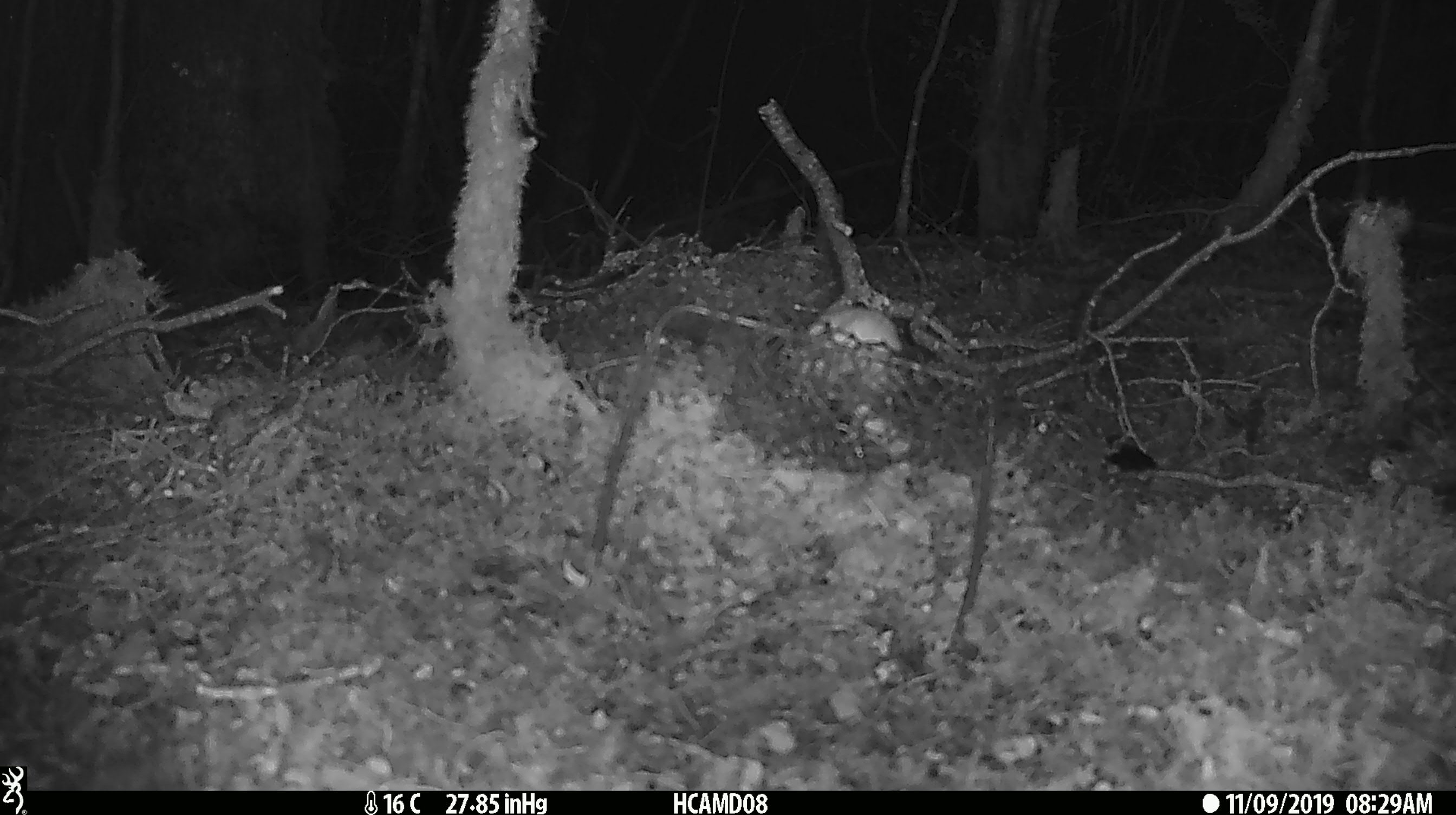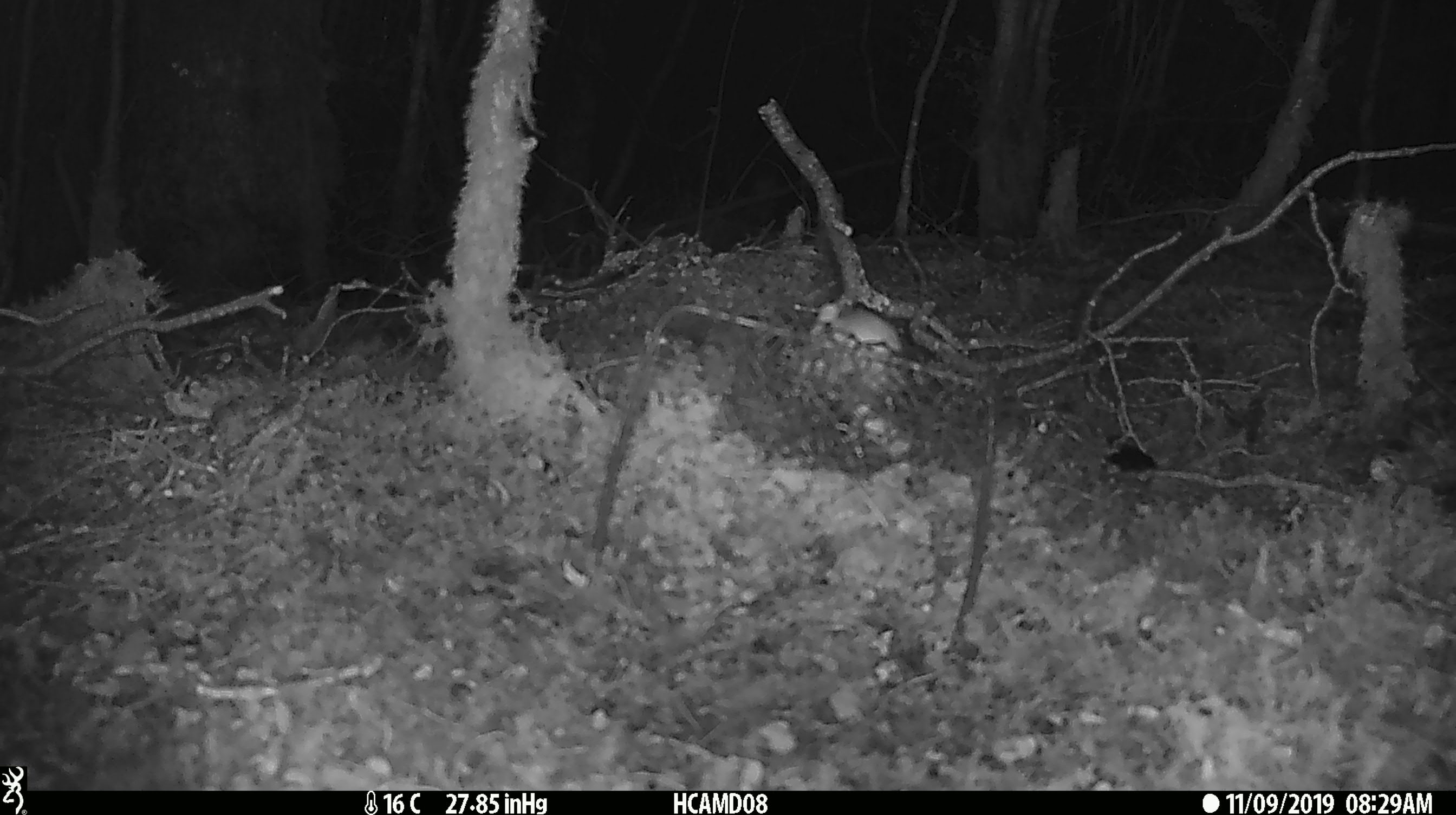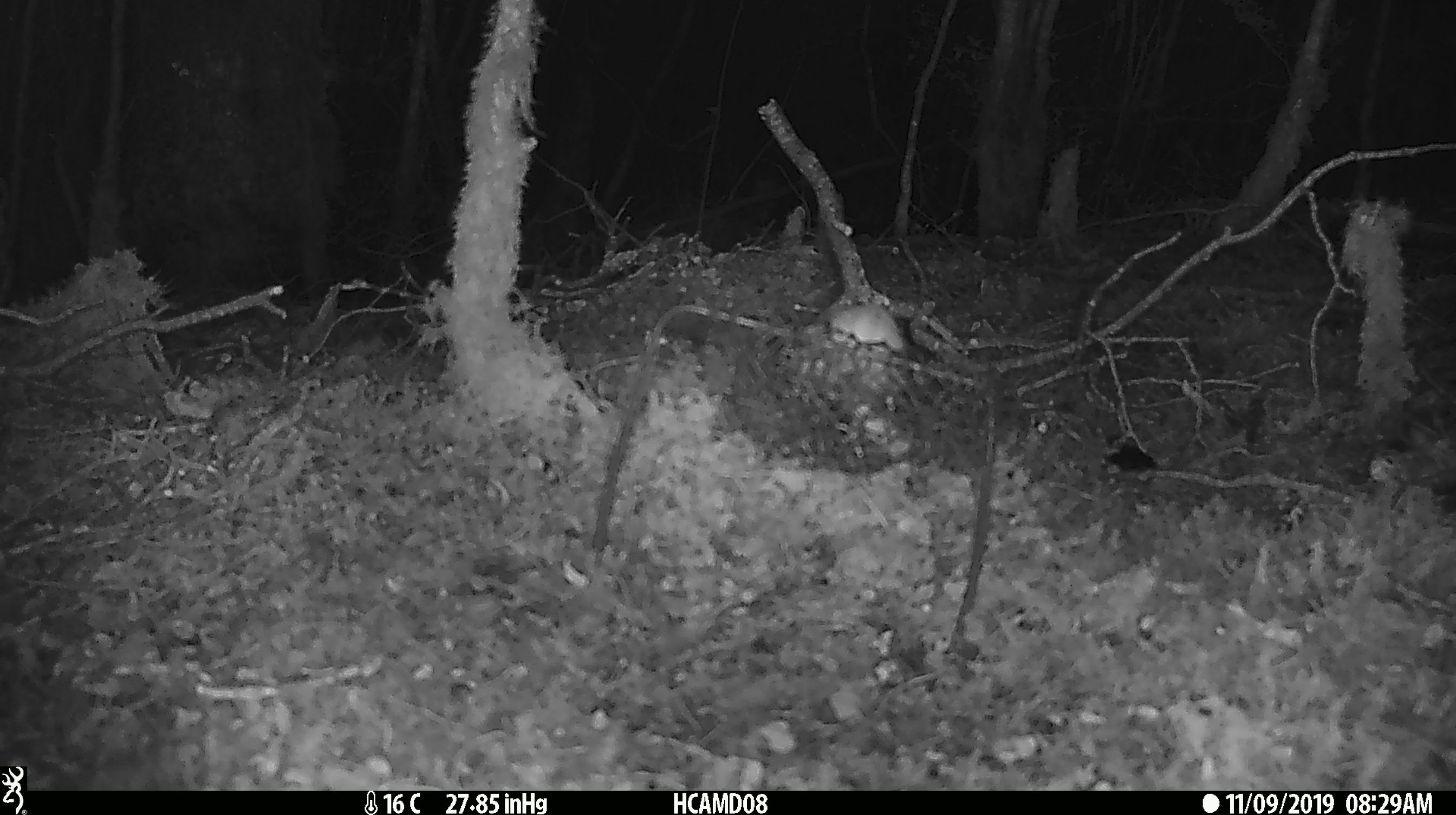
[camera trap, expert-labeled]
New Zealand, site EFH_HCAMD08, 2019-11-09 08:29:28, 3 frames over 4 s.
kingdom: Animalia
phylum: Chordata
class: Mammalia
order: Rodentia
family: Muridae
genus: Mus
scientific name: Mus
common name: mouse